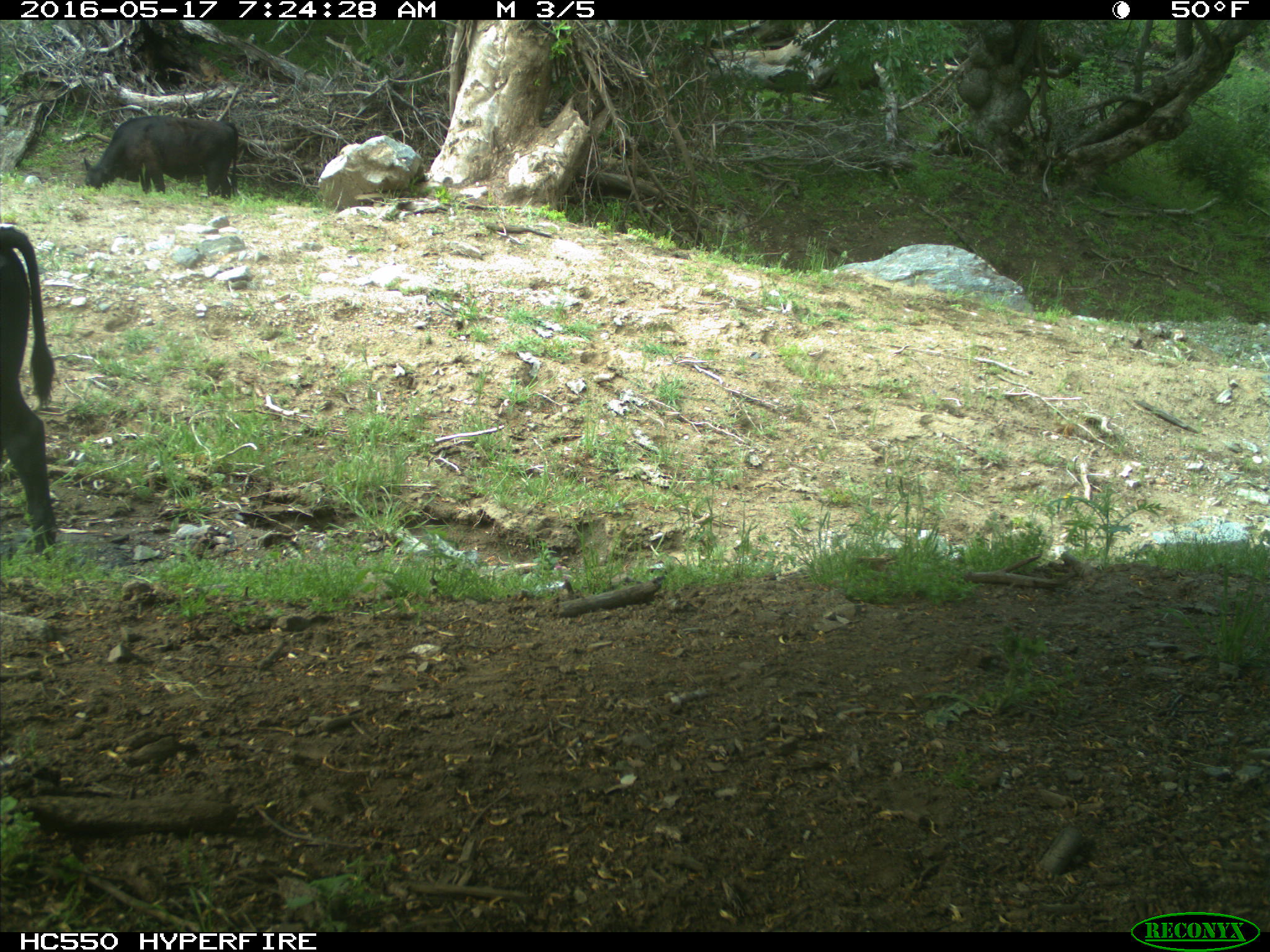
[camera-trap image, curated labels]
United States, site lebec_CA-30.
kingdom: Animalia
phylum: Chordata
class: Mammalia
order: Artiodactyla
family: Bovidae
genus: Bos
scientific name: Bos taurus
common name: domestic cow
Bos taurus (domestic cow).